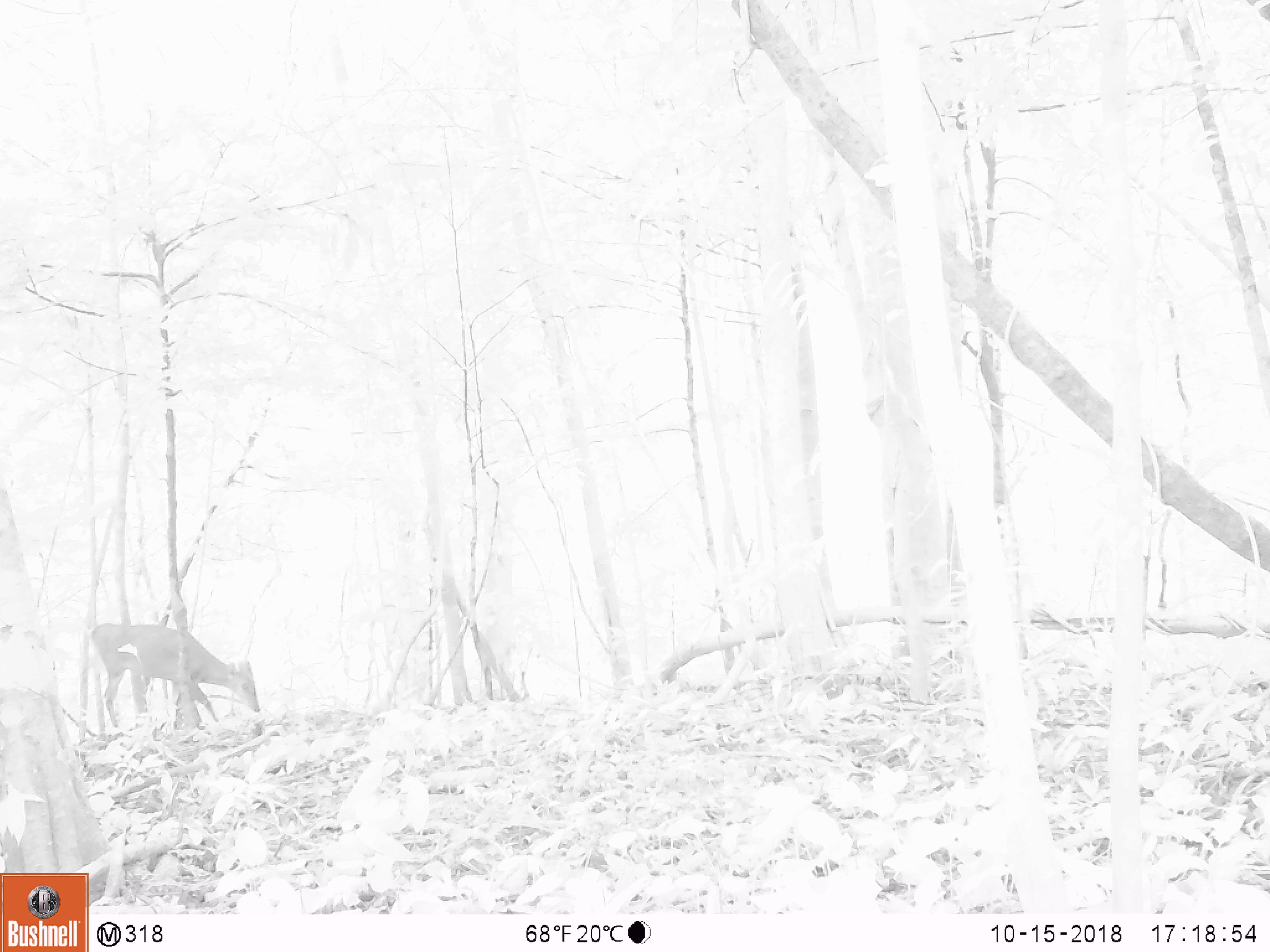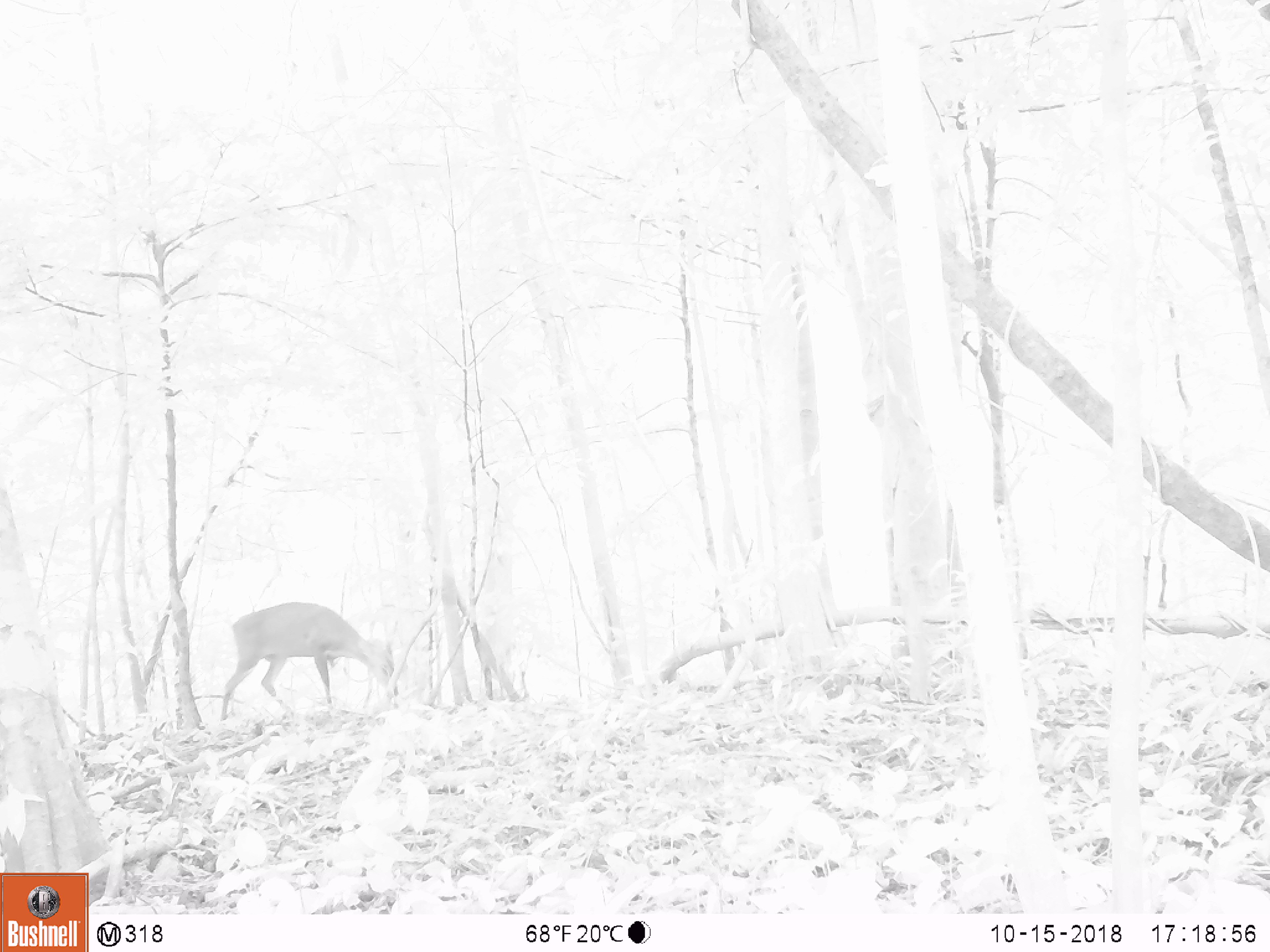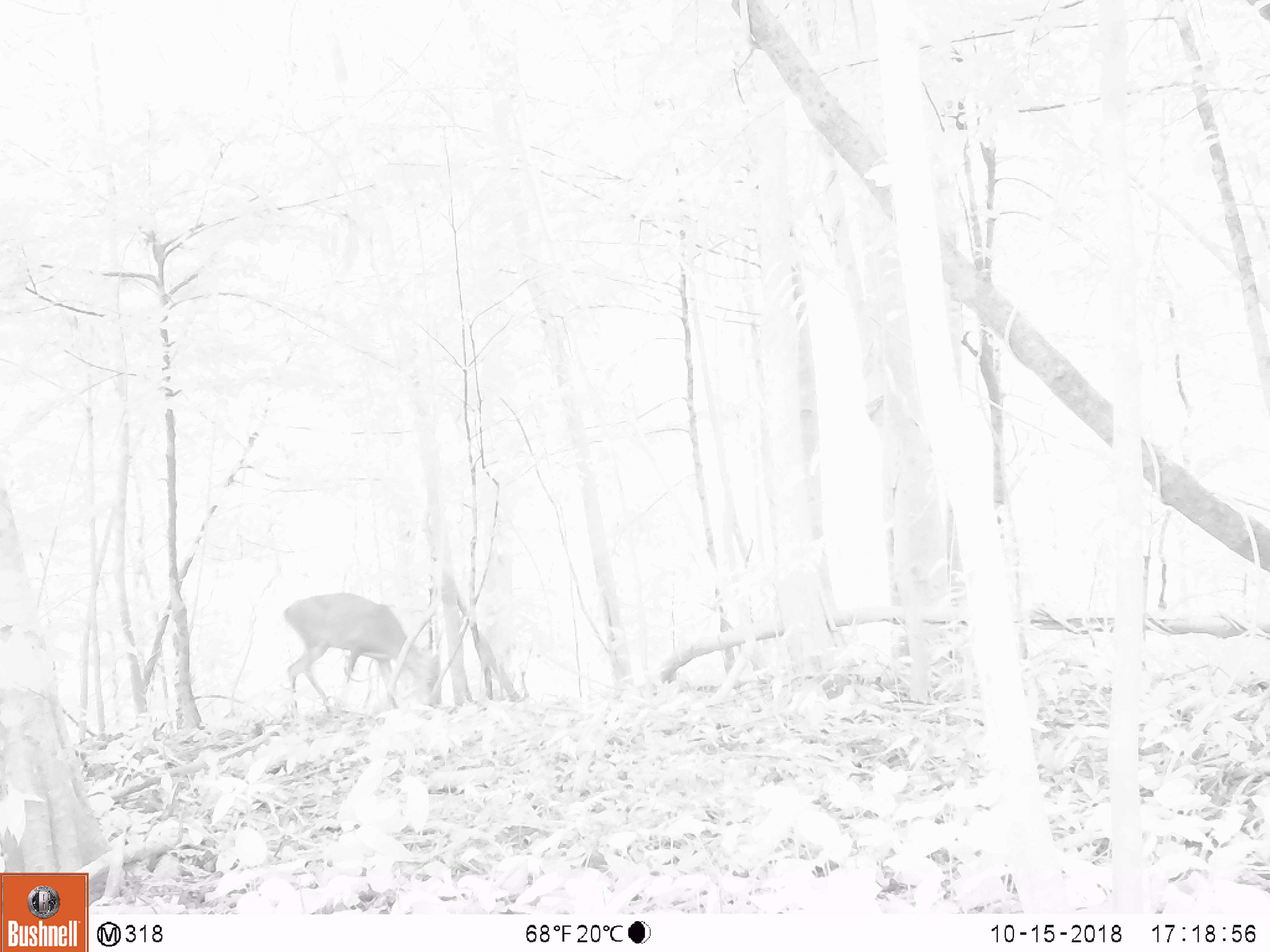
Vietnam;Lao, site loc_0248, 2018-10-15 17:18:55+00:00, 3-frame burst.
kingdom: Animalia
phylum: Chordata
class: Mammalia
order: Artiodactyla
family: Cervidae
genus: Muntiacus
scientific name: Muntiacus vuquangensis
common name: large-antlered muntjac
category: large antlered muntjac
Large antlered muntjac (large-antlered muntjac) (Muntiacus vuquangensis). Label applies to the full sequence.